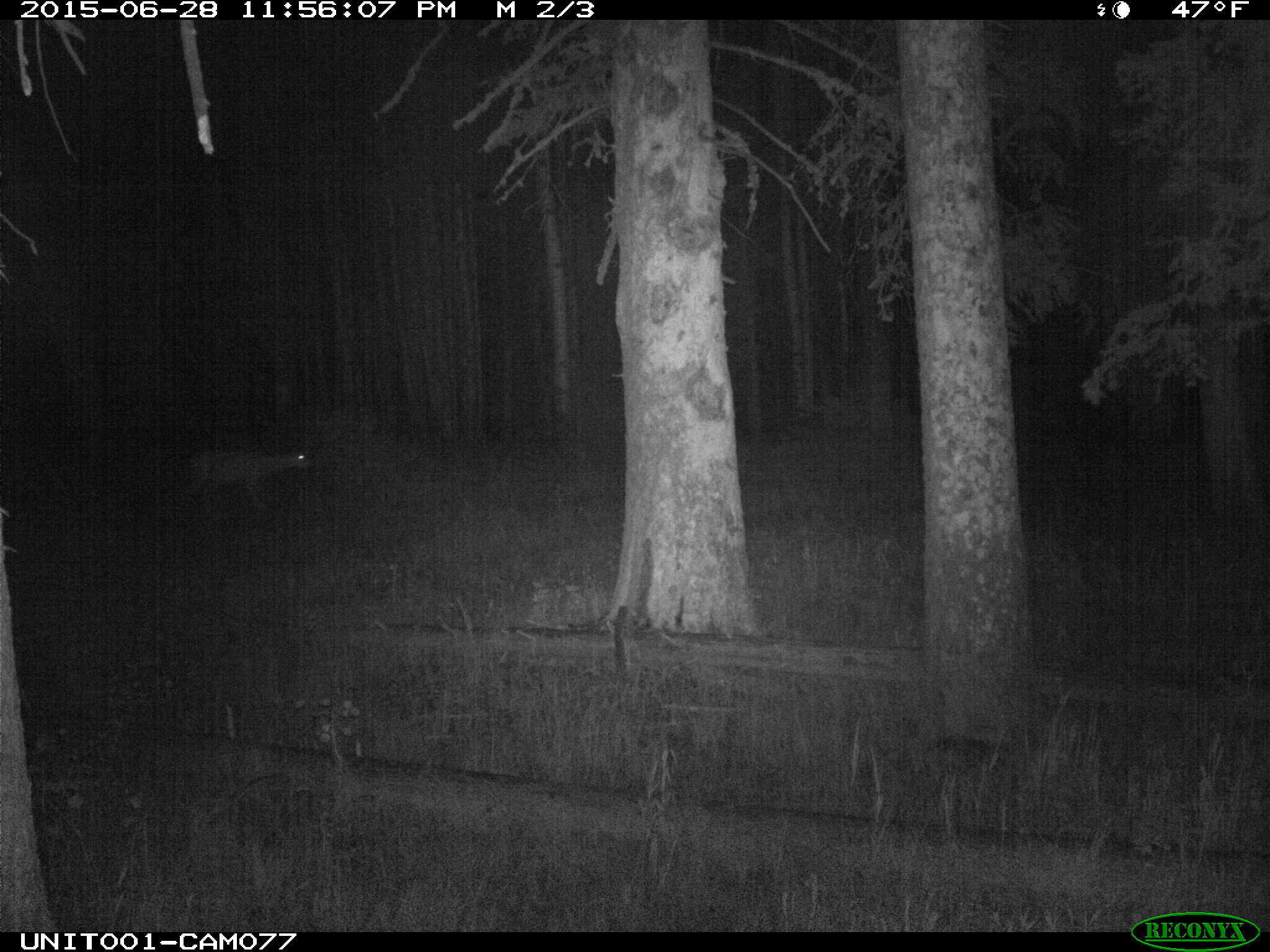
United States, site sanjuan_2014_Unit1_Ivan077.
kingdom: Animalia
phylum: Chordata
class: Mammalia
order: Artiodactyla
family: Cervidae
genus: Odocoileus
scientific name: Odocoileus hemionus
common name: mule deer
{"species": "Odocoileus hemionus (mule deer)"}